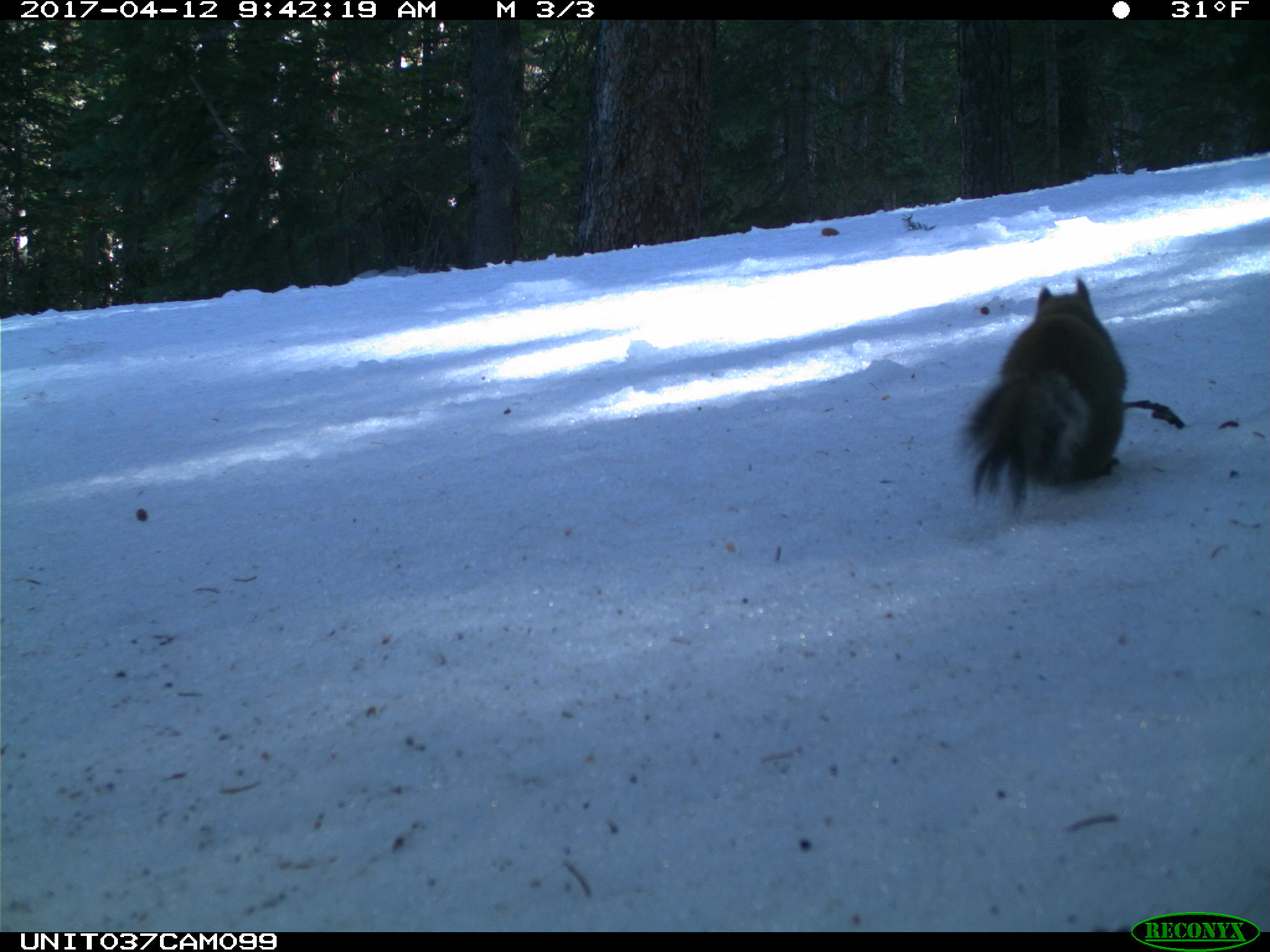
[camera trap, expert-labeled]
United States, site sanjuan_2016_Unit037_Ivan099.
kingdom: Animalia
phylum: Chordata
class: Mammalia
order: Rodentia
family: Sciuridae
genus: Tamiasciurus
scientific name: Tamiasciurus hudsonicus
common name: american red squirrel